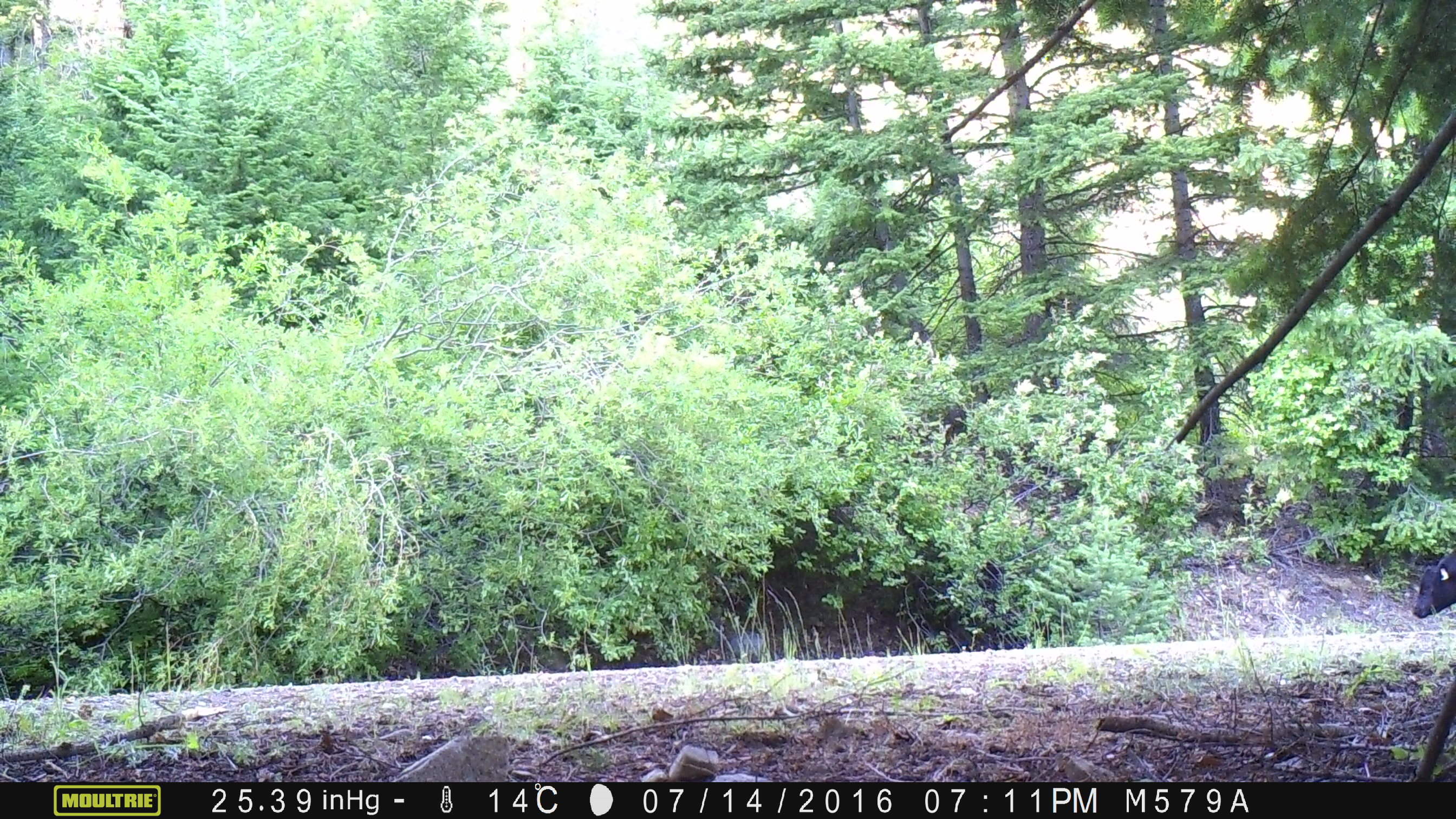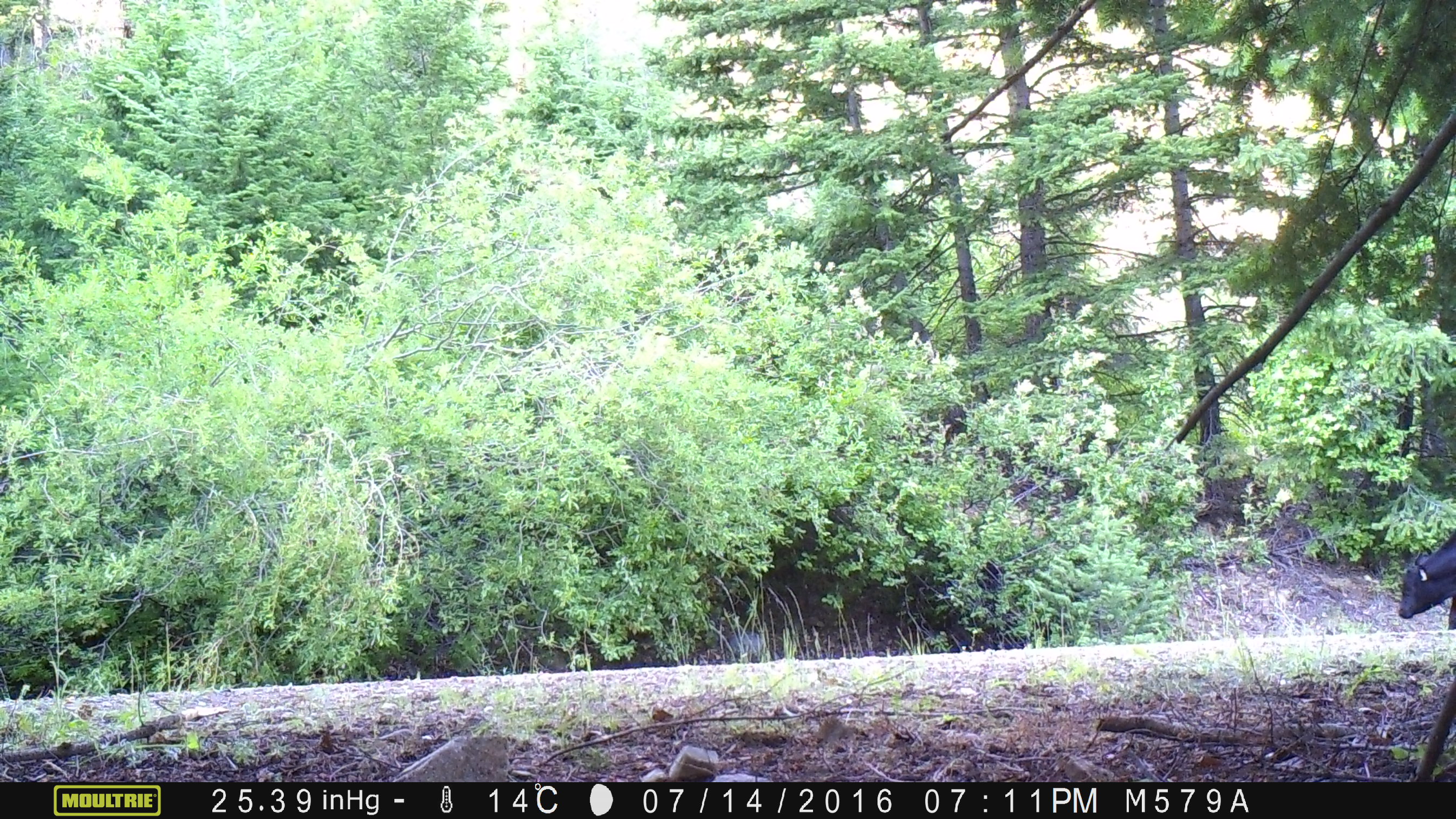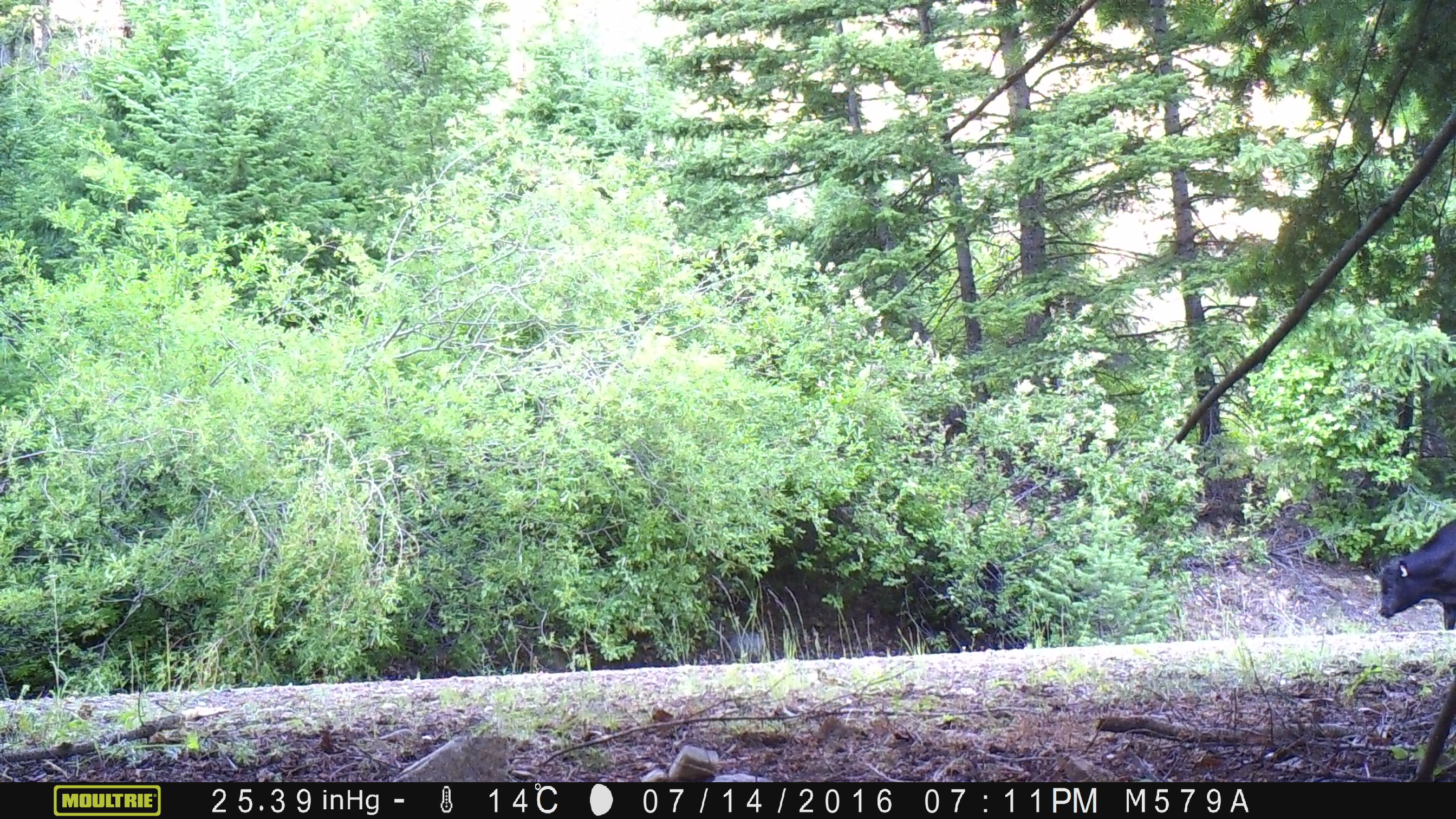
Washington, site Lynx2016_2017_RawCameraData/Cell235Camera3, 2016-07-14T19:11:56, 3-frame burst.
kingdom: Animalia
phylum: Chordata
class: Mammalia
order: Artiodactyla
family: Bovidae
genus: Bos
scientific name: Bos taurus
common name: domestic cattle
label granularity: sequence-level